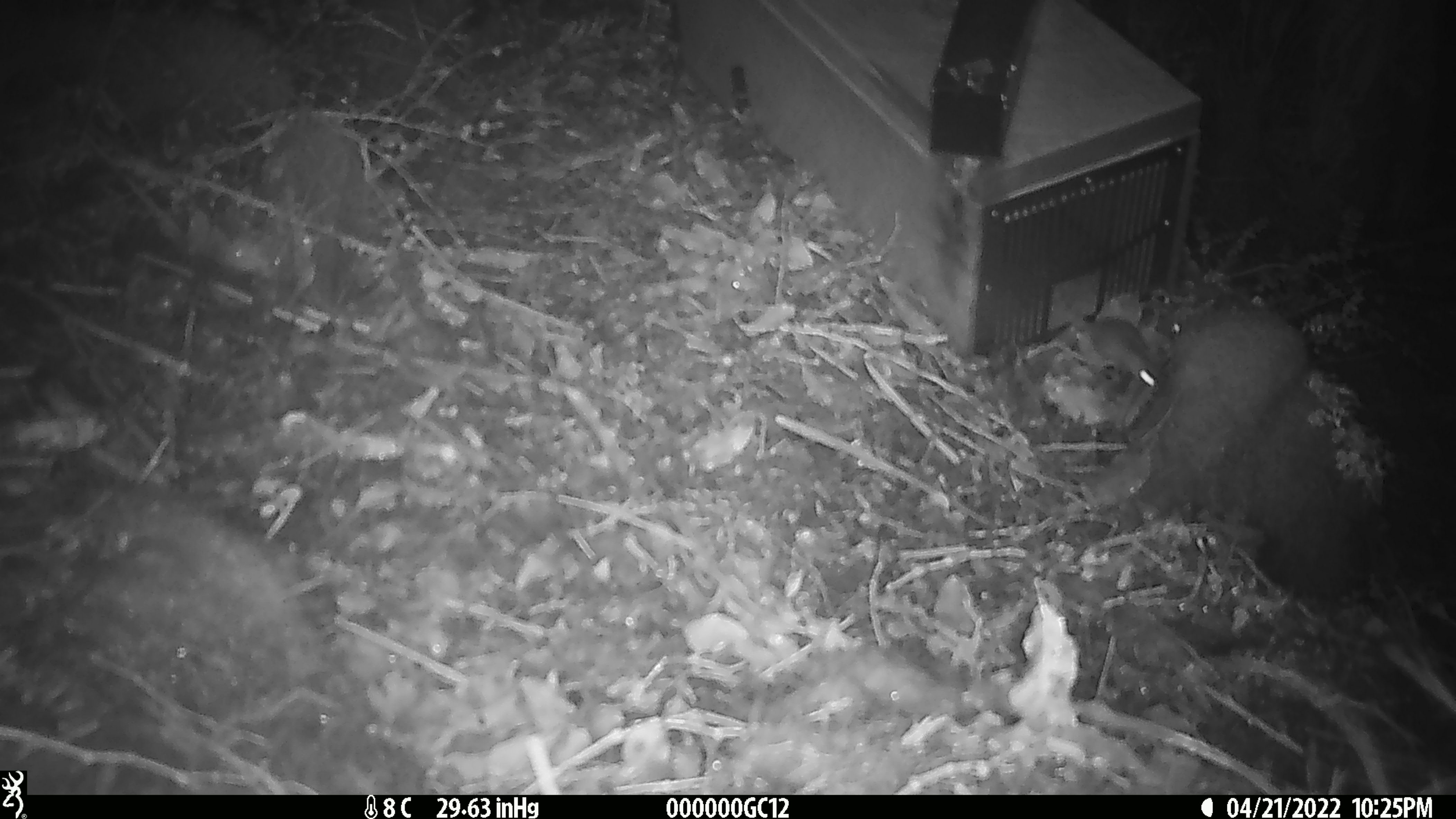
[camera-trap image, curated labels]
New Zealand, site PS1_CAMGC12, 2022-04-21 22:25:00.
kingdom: Animalia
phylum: Chordata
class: Mammalia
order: Rodentia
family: Muridae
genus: Mus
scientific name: Mus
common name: mouse